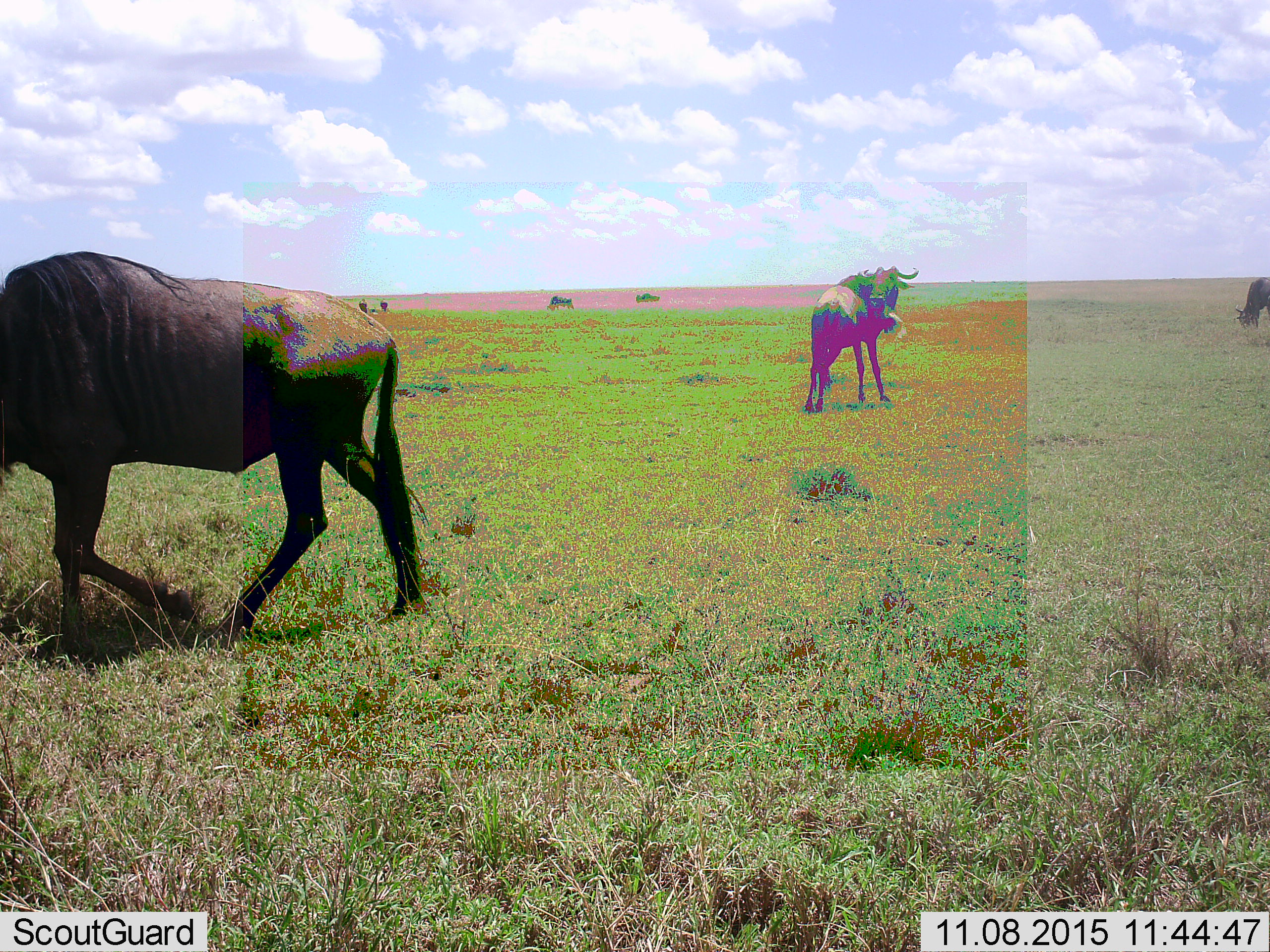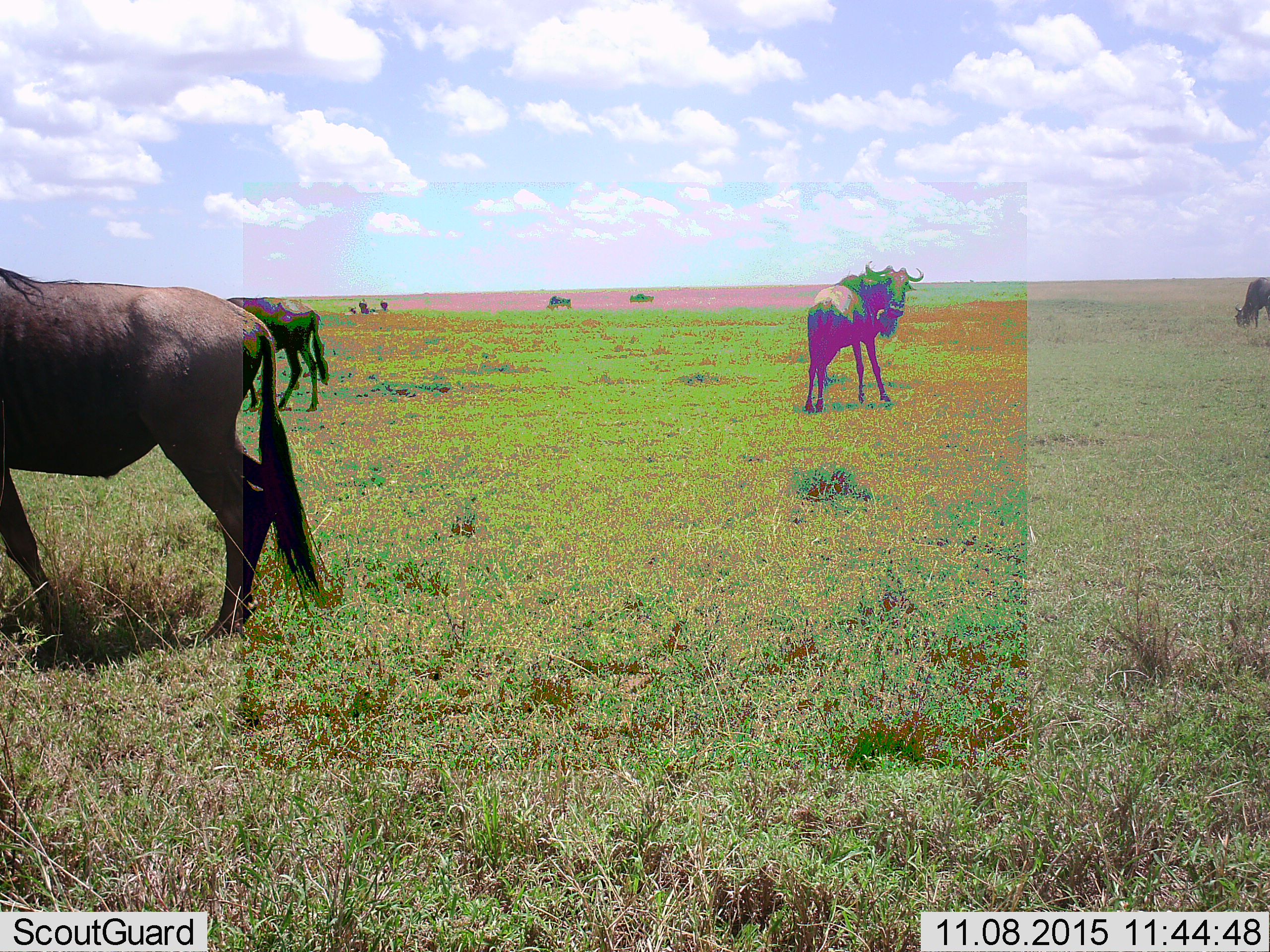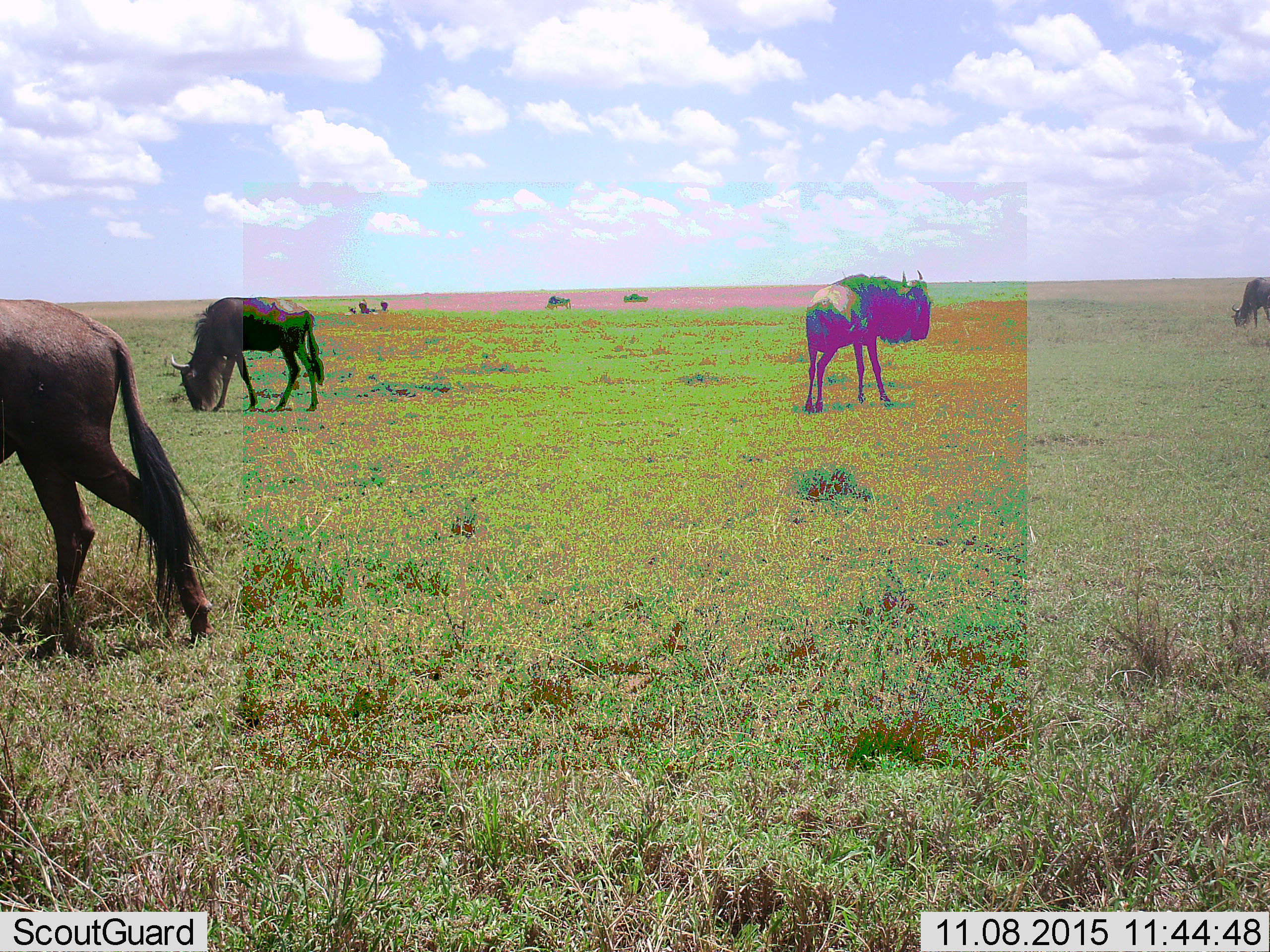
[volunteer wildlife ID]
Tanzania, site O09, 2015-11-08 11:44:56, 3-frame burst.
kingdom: Animalia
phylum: Chordata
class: Mammalia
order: Artiodactyla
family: Bovidae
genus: Connochaetes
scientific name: Connochaetes taurinus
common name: blue wildebeest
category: wildebeest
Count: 8.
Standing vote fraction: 88%.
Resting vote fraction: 25%.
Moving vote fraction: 62%.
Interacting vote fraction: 12%.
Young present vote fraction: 0%.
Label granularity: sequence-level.